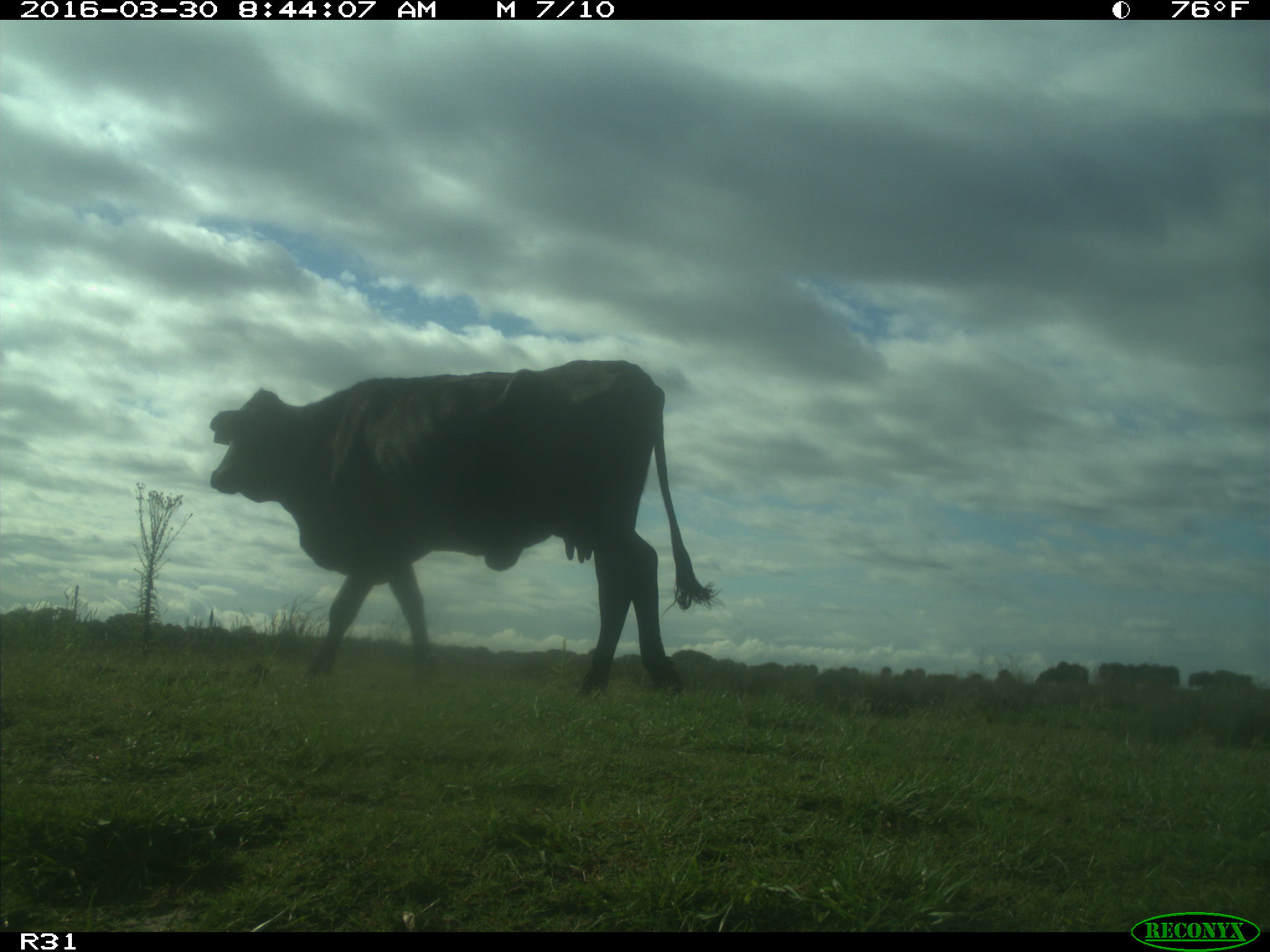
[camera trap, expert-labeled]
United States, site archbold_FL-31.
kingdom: Animalia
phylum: Chordata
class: Mammalia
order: Artiodactyla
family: Bovidae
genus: Bos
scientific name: Bos taurus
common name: domestic cow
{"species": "Bos taurus (domestic cow)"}